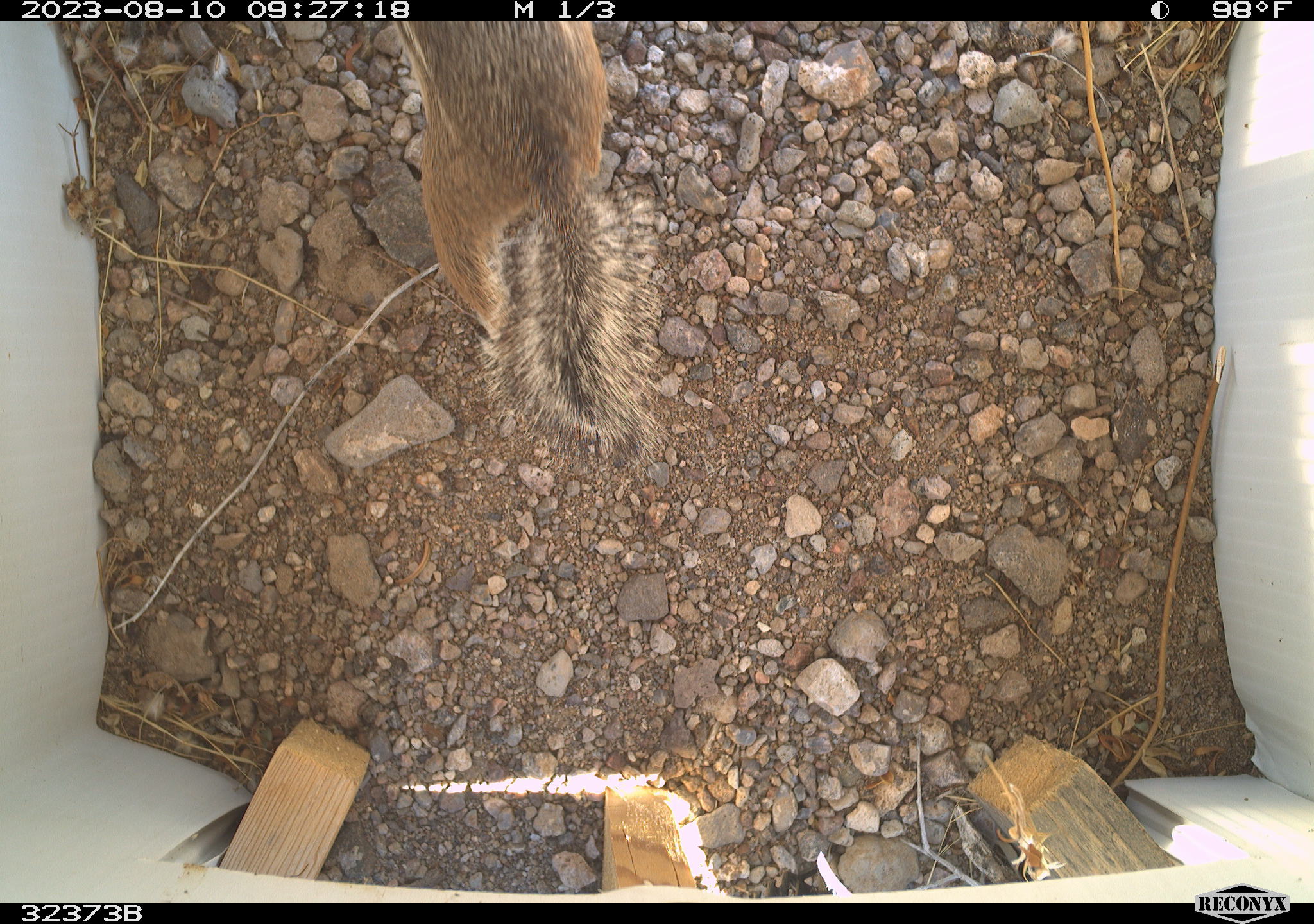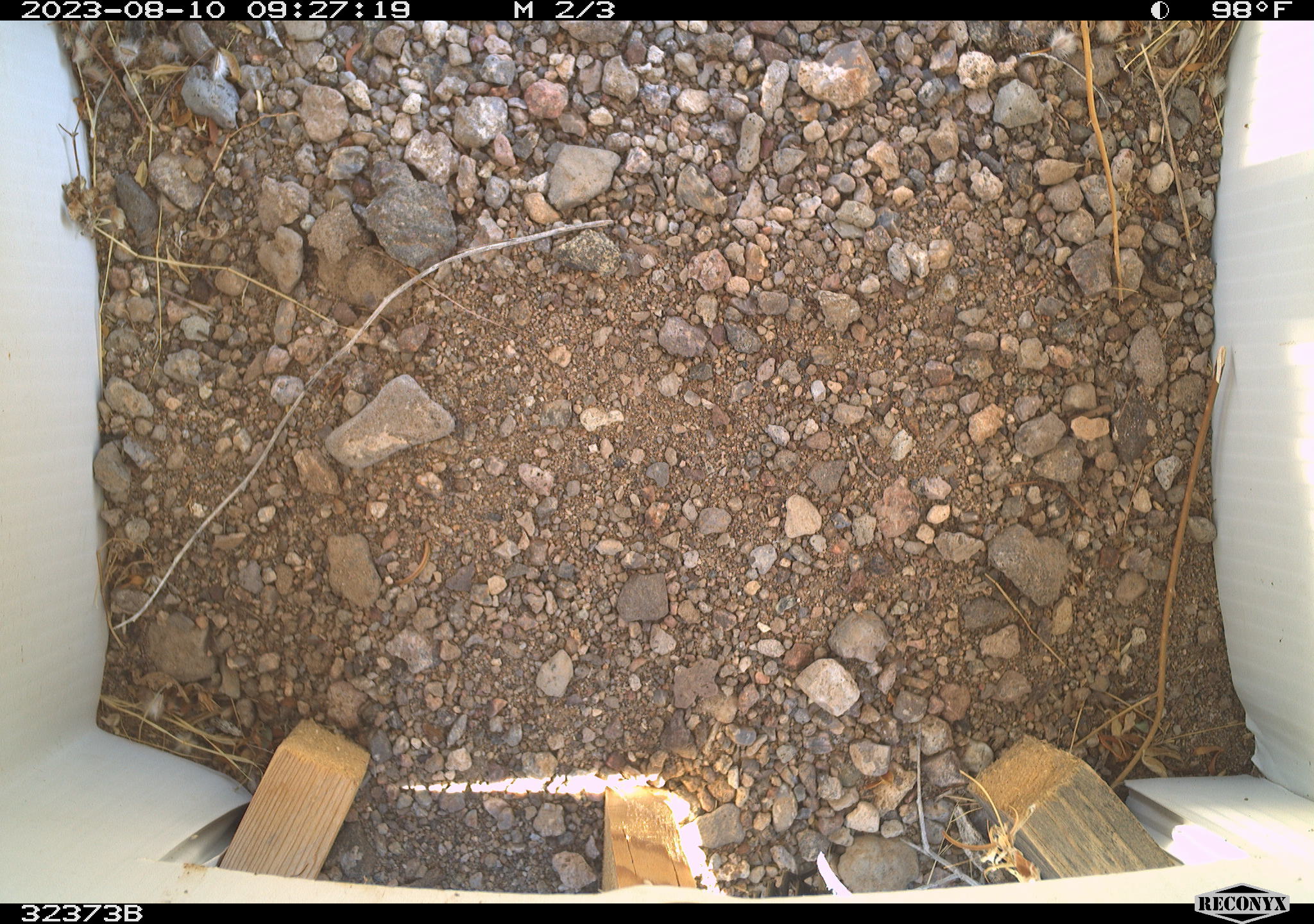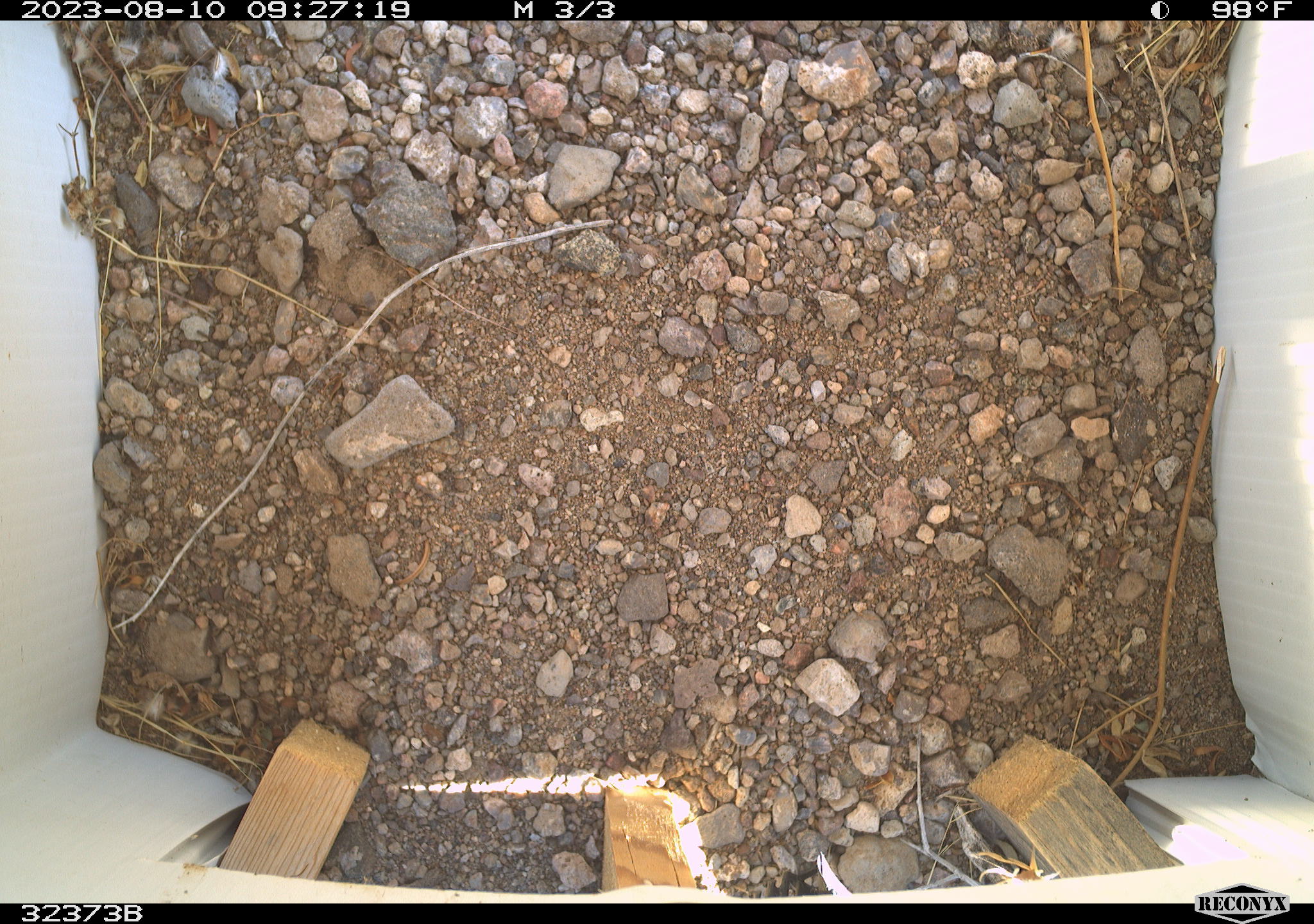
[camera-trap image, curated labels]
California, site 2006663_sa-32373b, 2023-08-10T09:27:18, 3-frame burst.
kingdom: Animalia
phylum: Chordata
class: Mammalia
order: Rodentia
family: Sciuridae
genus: Ammospermophilus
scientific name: Ammospermophilus leucurus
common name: white-tailed antelope squirrel